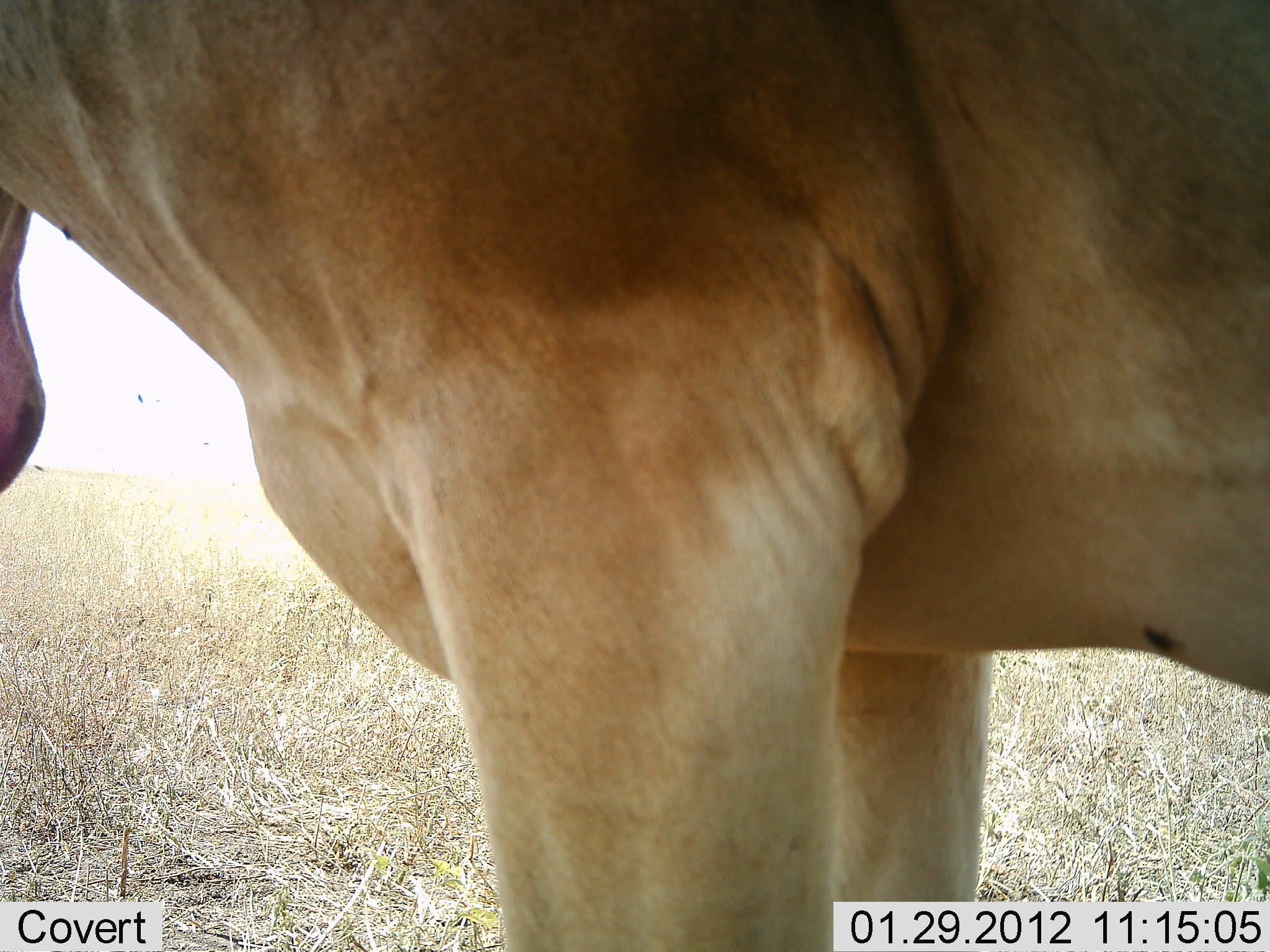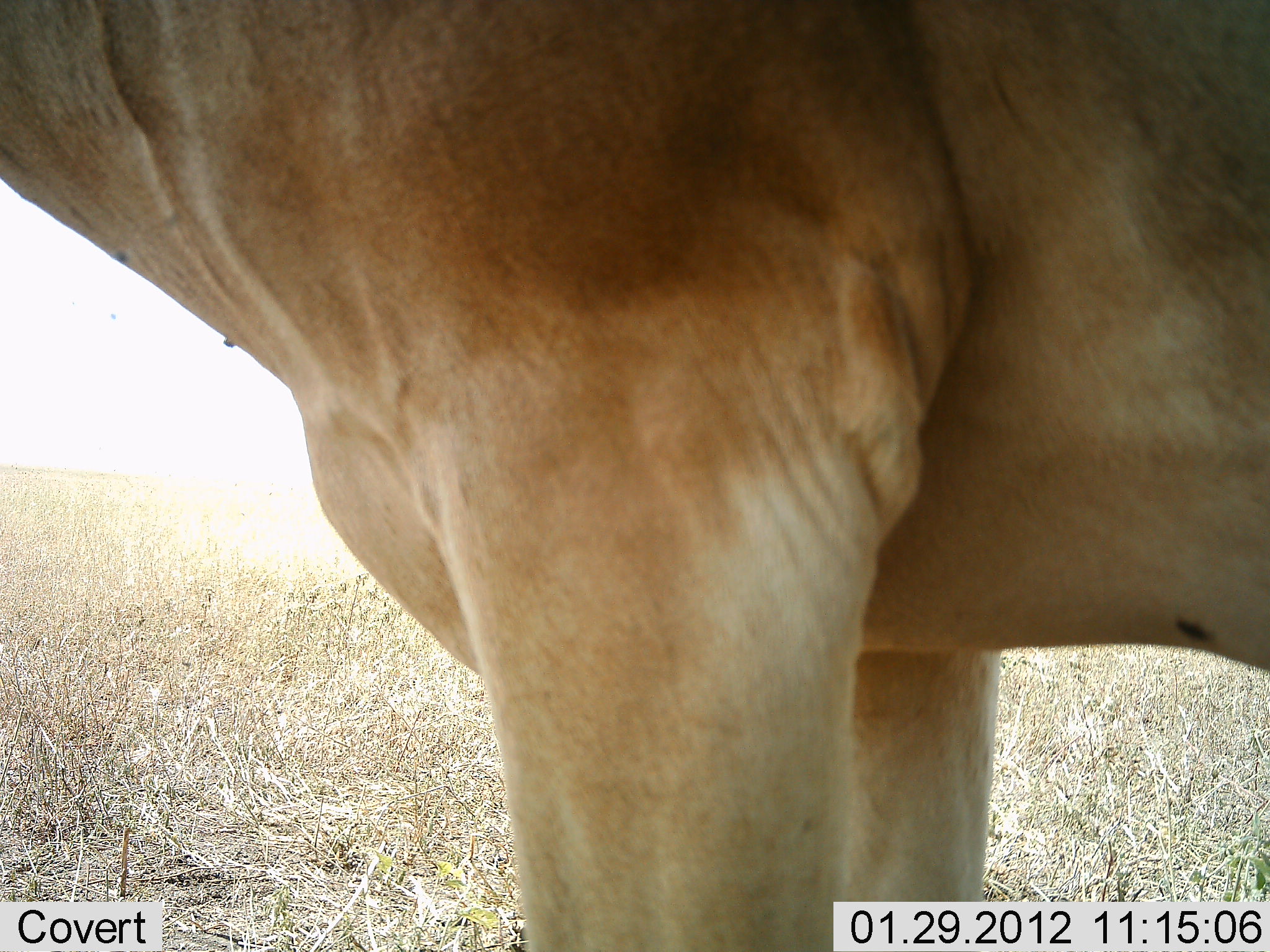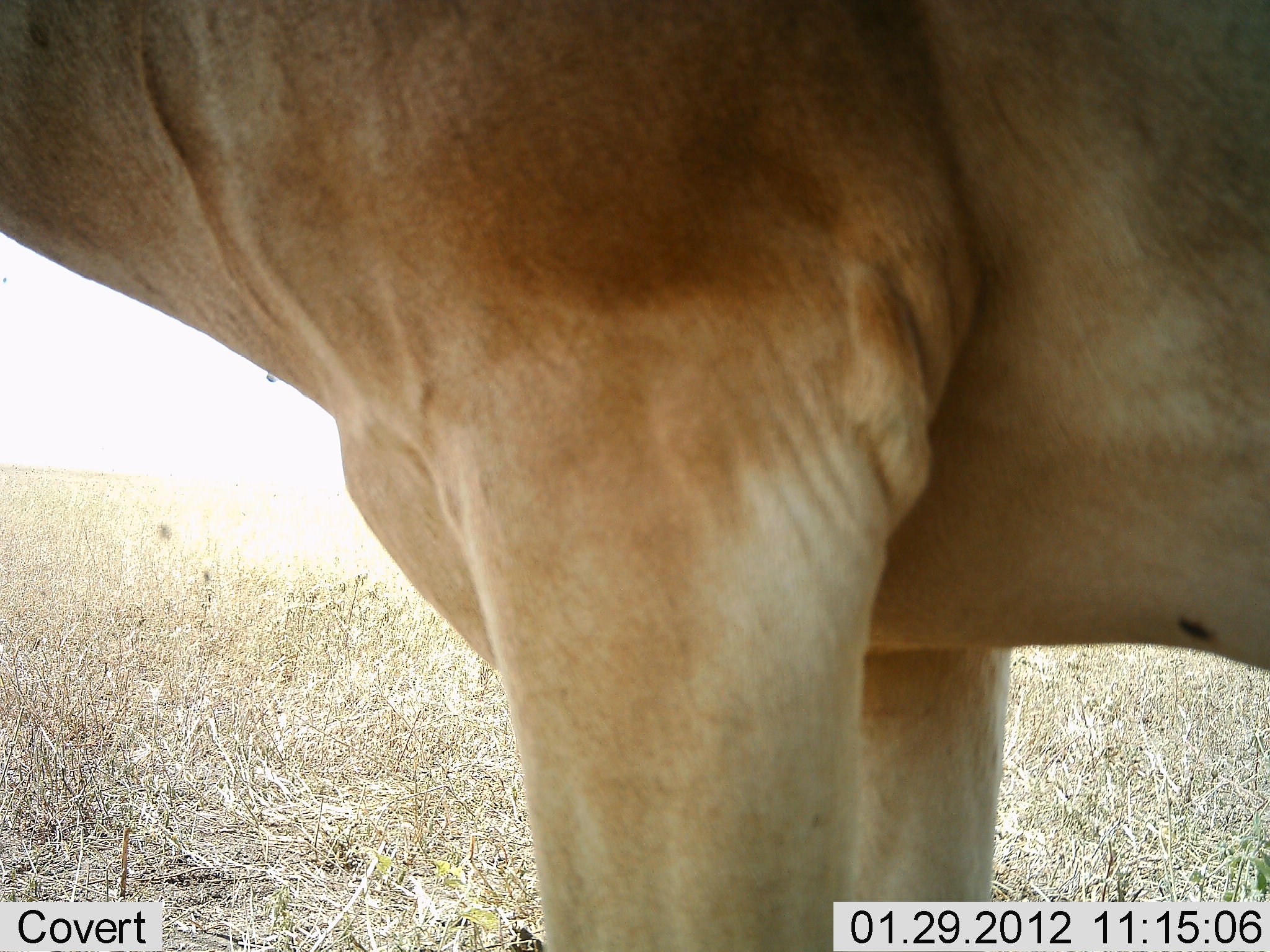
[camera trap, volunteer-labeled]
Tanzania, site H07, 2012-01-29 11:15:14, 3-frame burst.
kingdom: Animalia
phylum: Chordata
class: Mammalia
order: Artiodactyla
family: Bovidae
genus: Alcelaphus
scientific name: Alcelaphus buselaphus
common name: hartebeest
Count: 1.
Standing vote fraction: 100%.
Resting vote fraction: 0%.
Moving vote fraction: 0%.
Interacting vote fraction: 0%.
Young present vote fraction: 0%.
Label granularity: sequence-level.